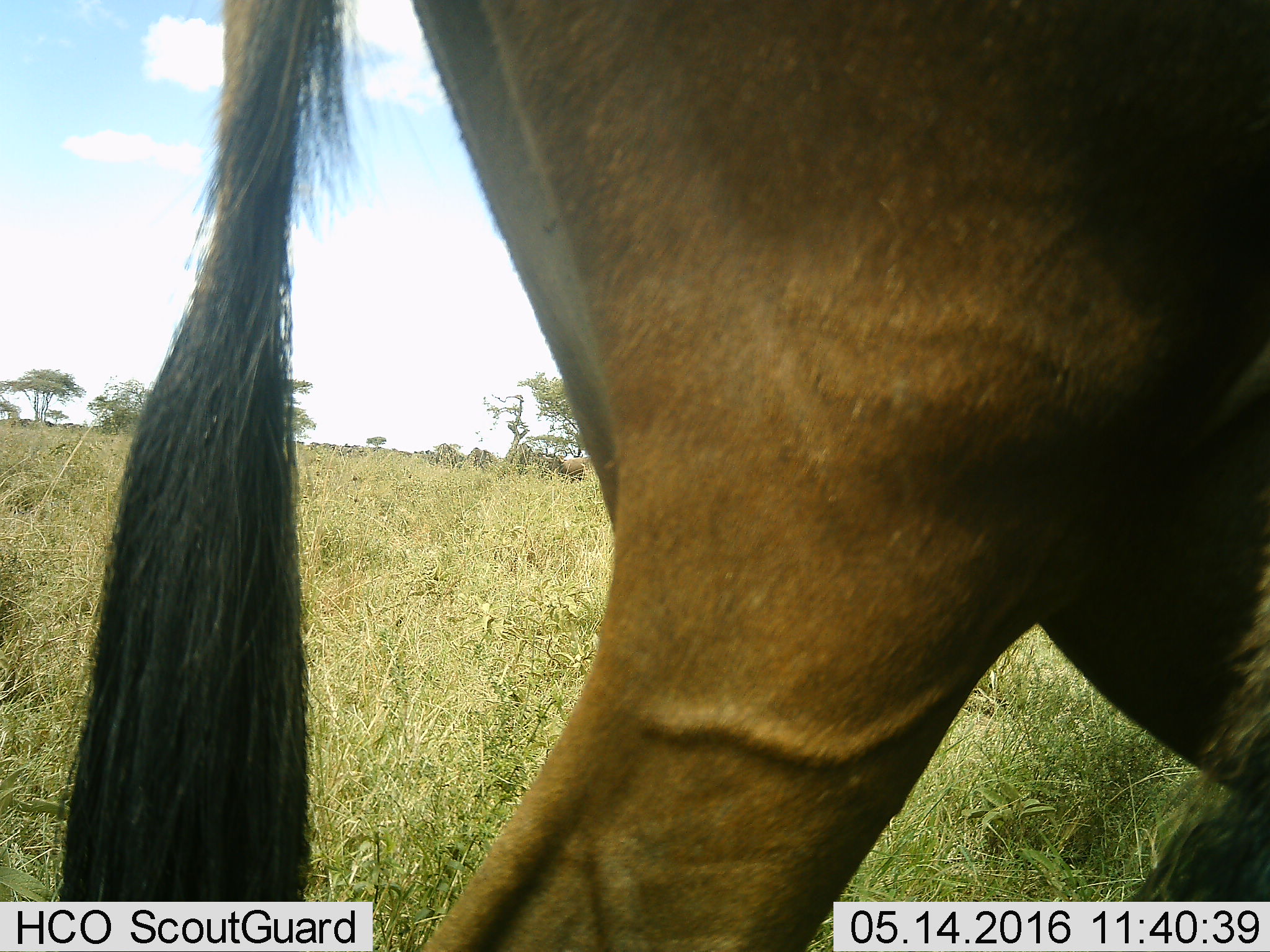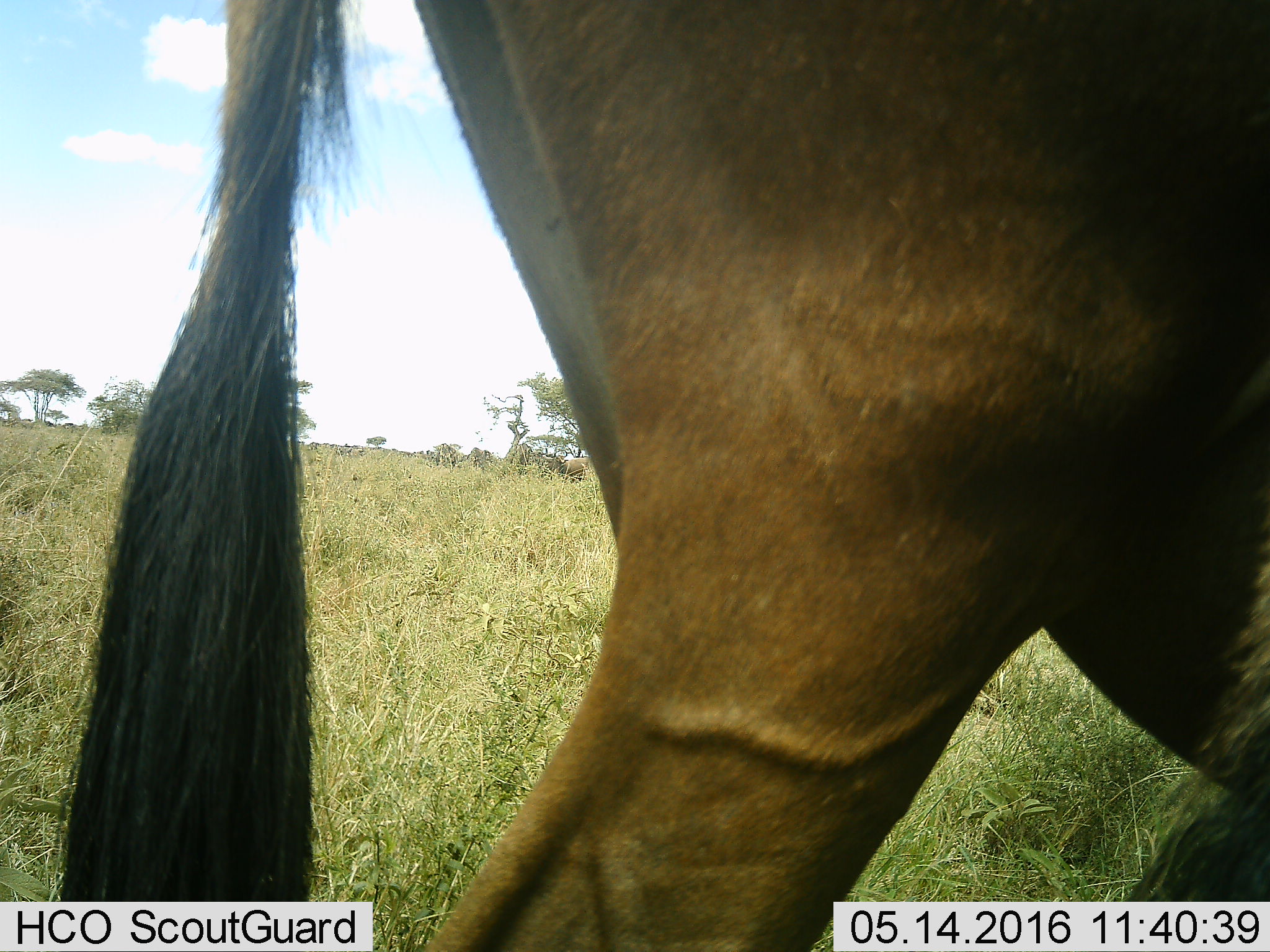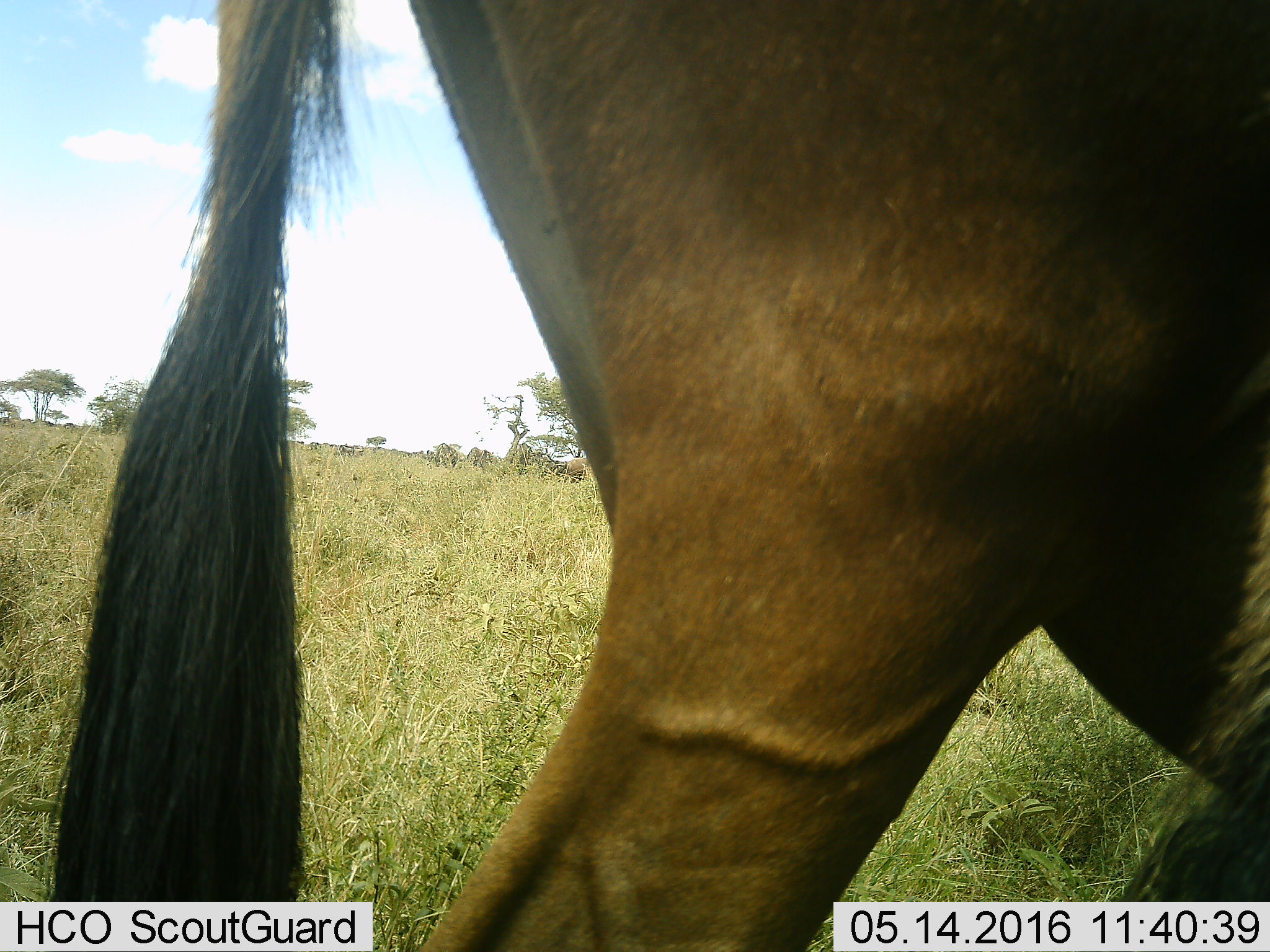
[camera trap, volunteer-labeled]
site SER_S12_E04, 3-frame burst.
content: unidentified animal